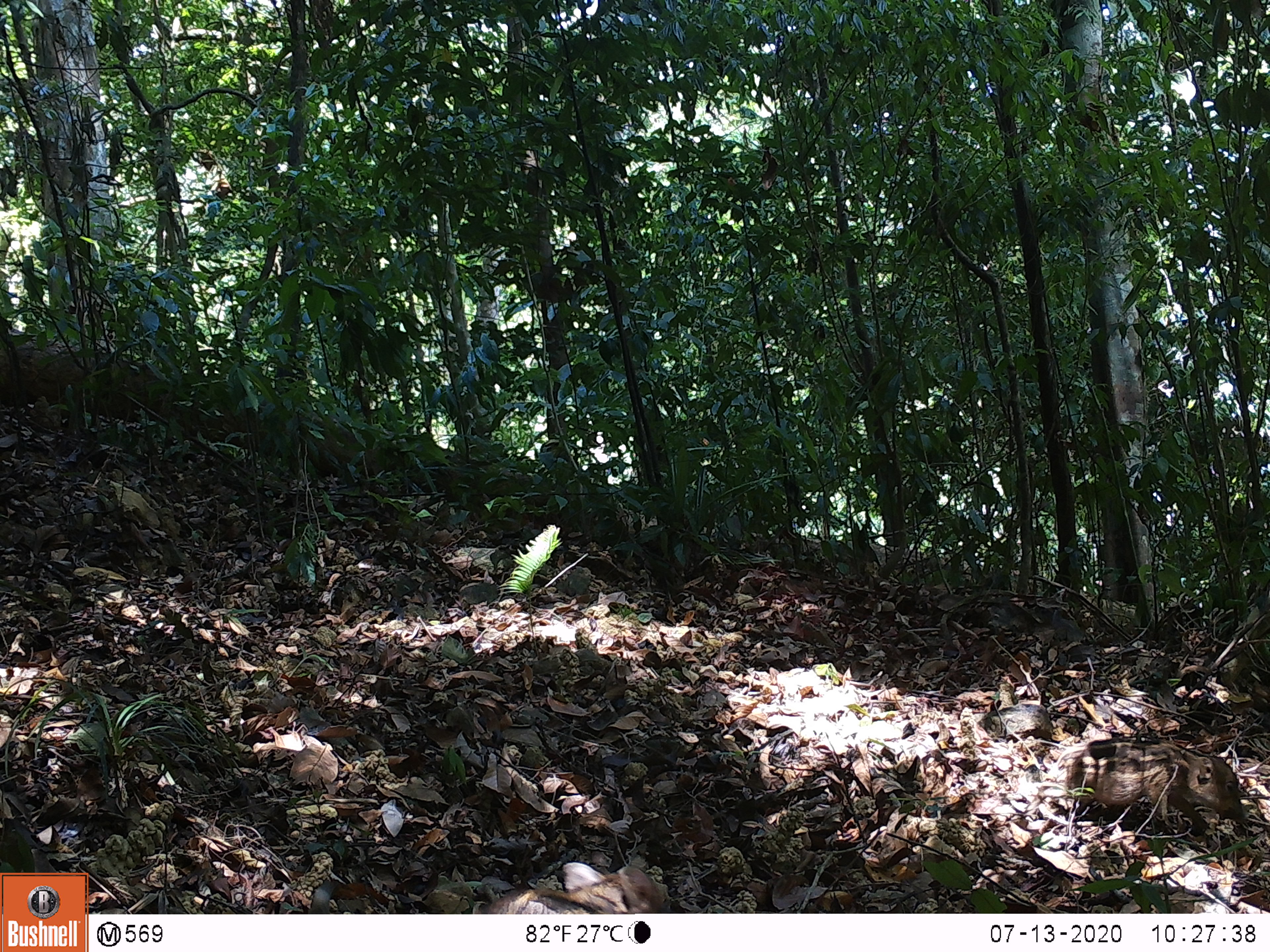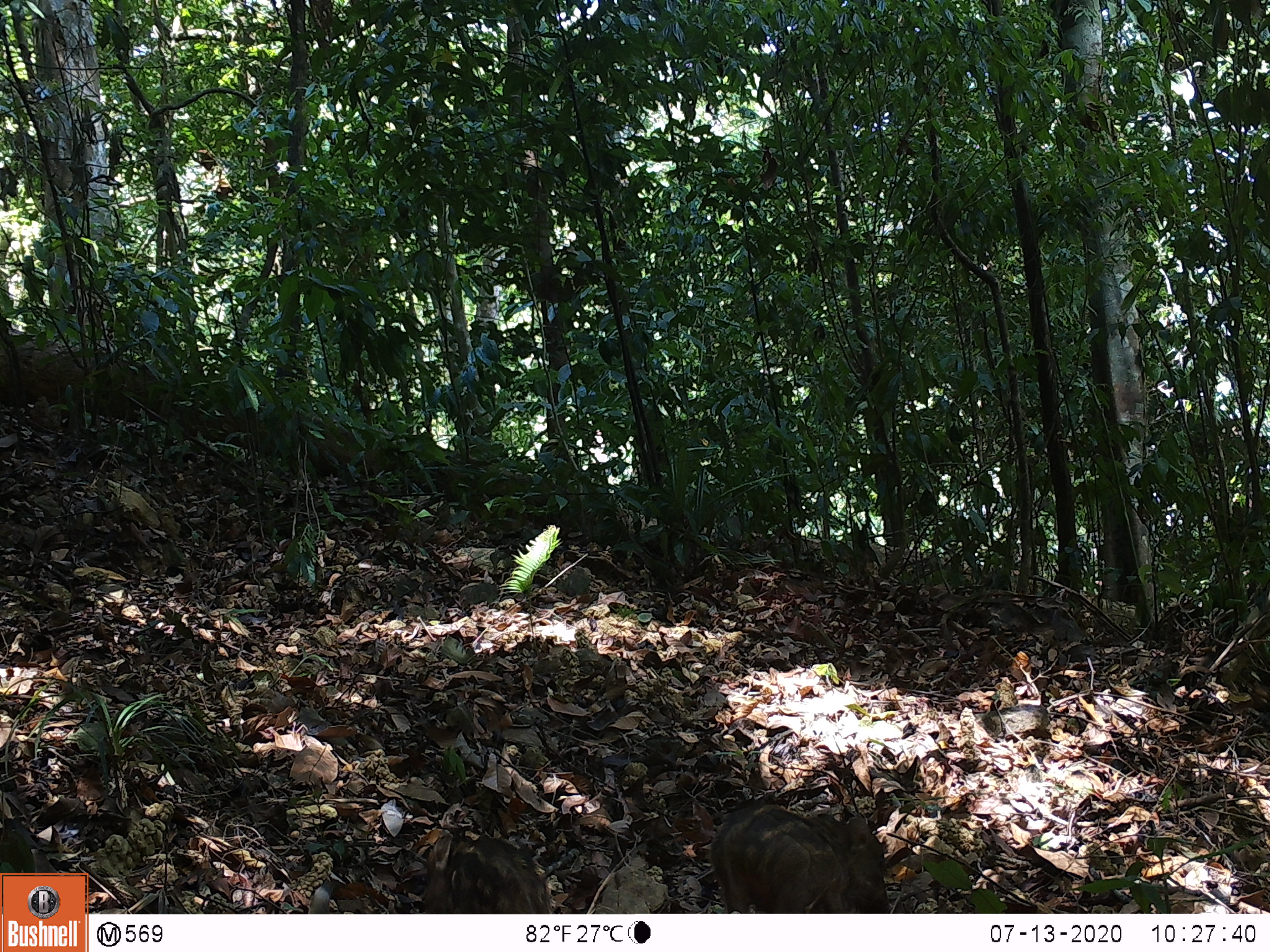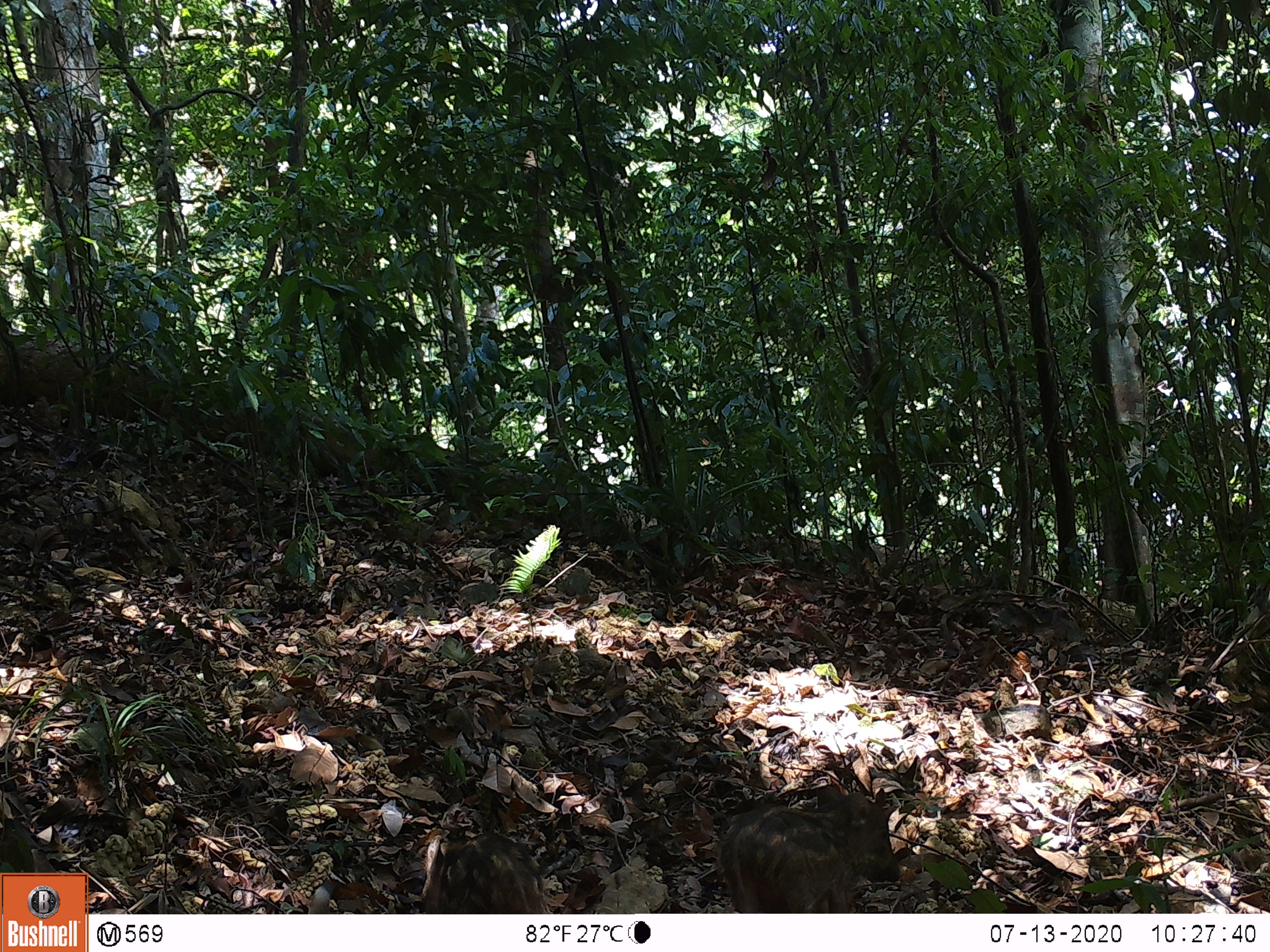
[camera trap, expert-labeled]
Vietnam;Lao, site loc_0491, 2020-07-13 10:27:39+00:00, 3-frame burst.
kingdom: Animalia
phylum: Chordata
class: Mammalia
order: Artiodactyla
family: Suidae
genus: Sus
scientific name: Sus scrofa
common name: eurasian wild pig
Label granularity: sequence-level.